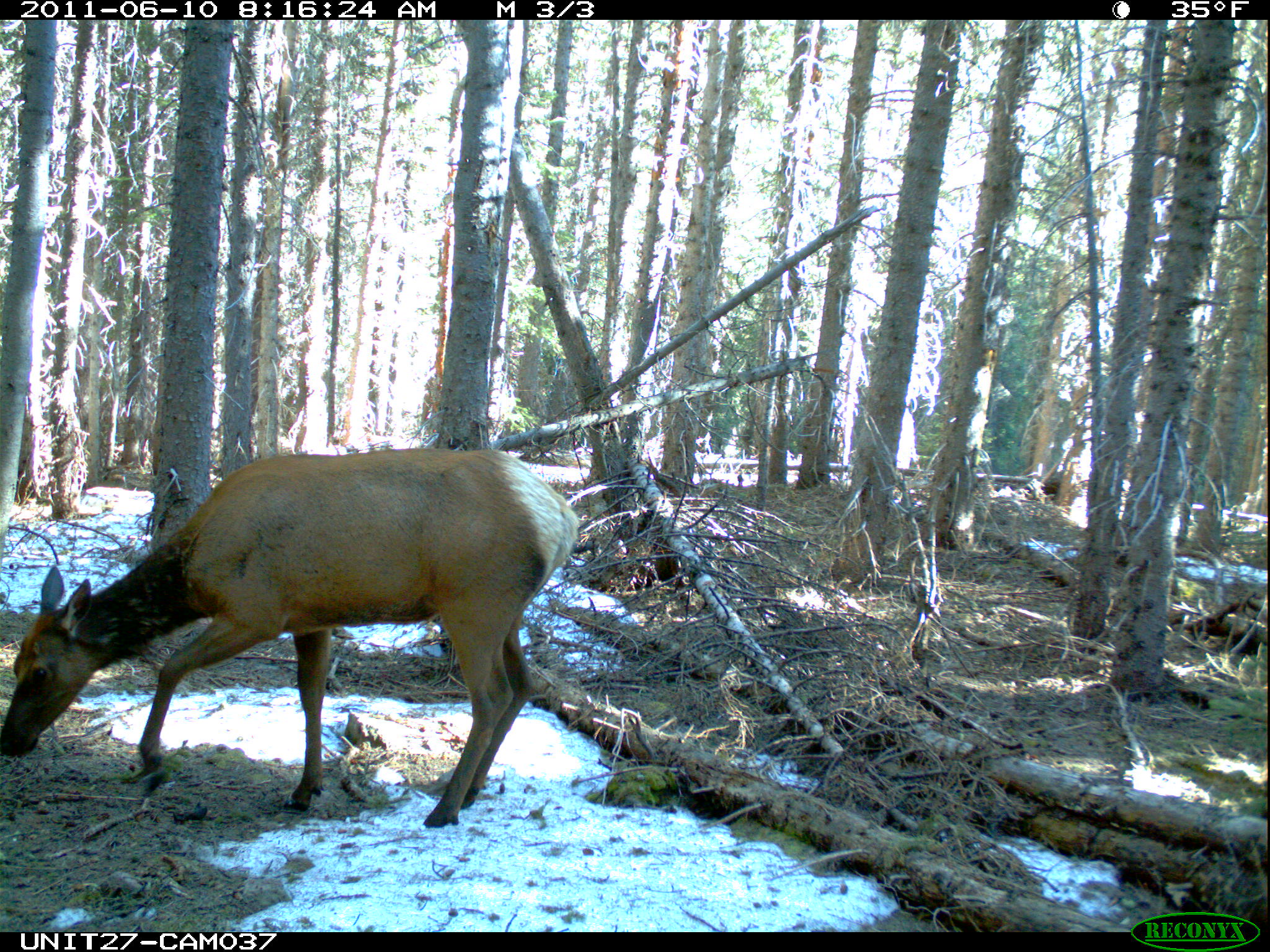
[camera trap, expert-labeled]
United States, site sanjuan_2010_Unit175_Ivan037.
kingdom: Animalia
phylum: Chordata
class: Mammalia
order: Artiodactyla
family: Cervidae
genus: Cervus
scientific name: Cervus elaphus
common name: red deer